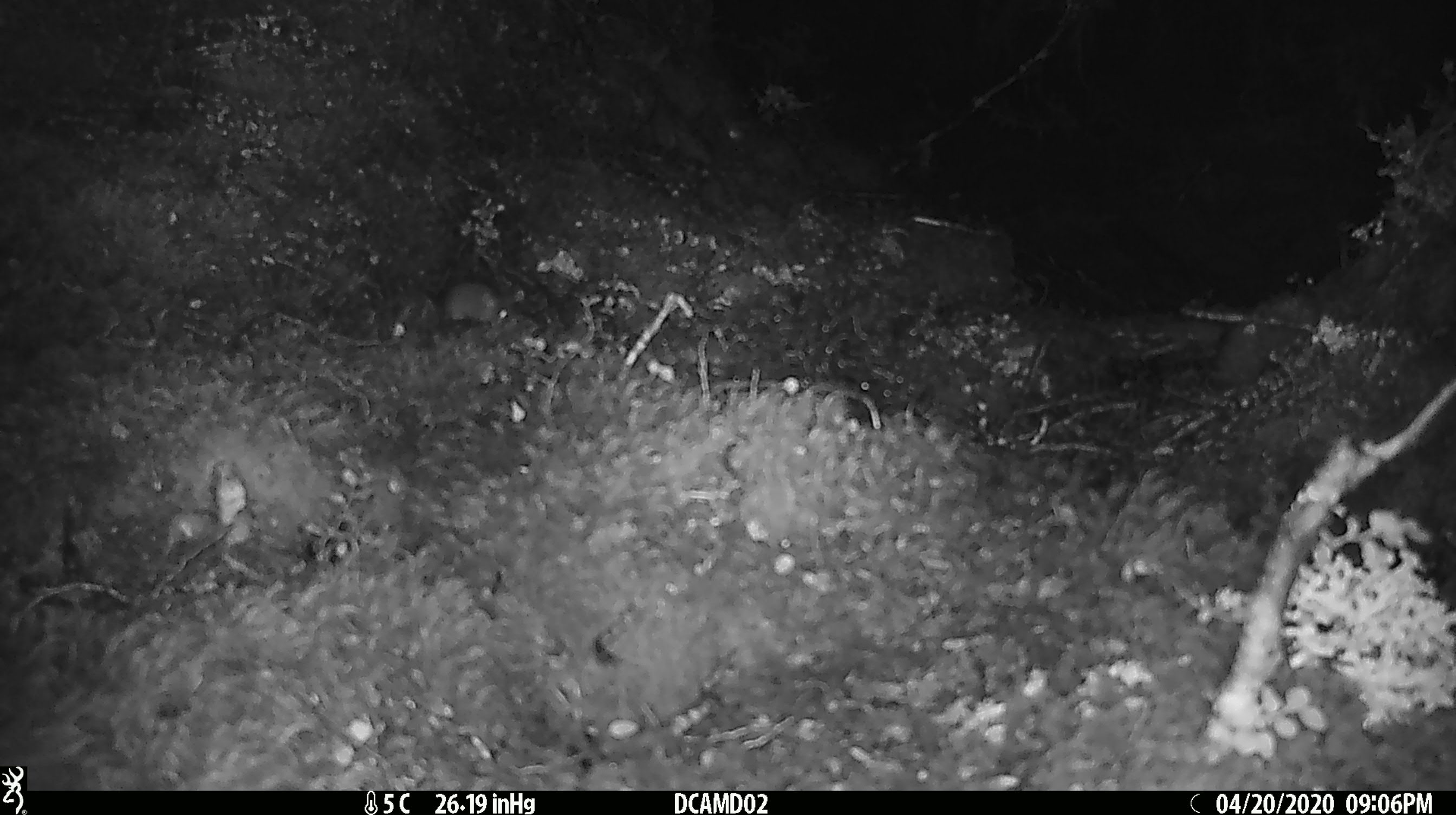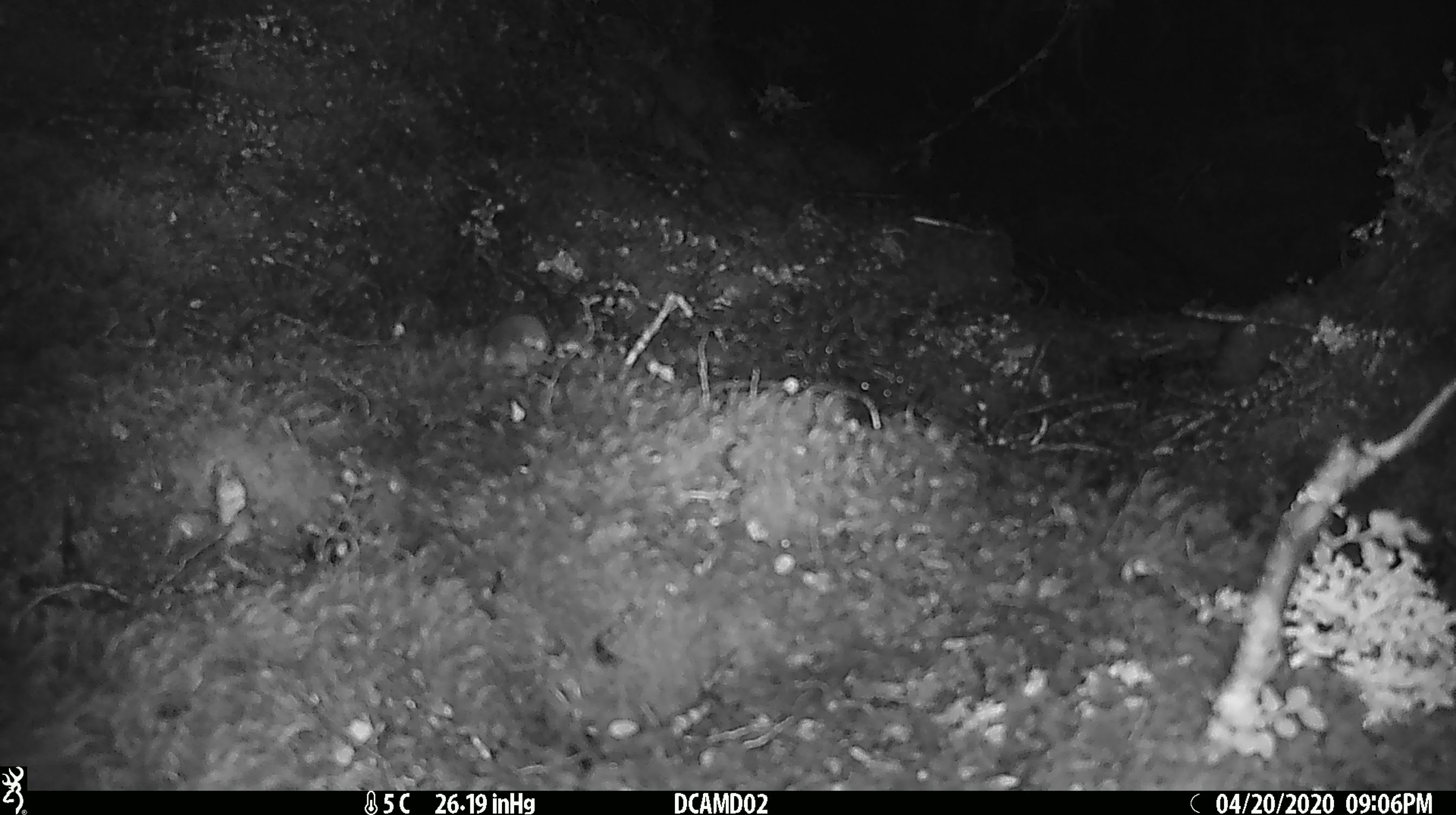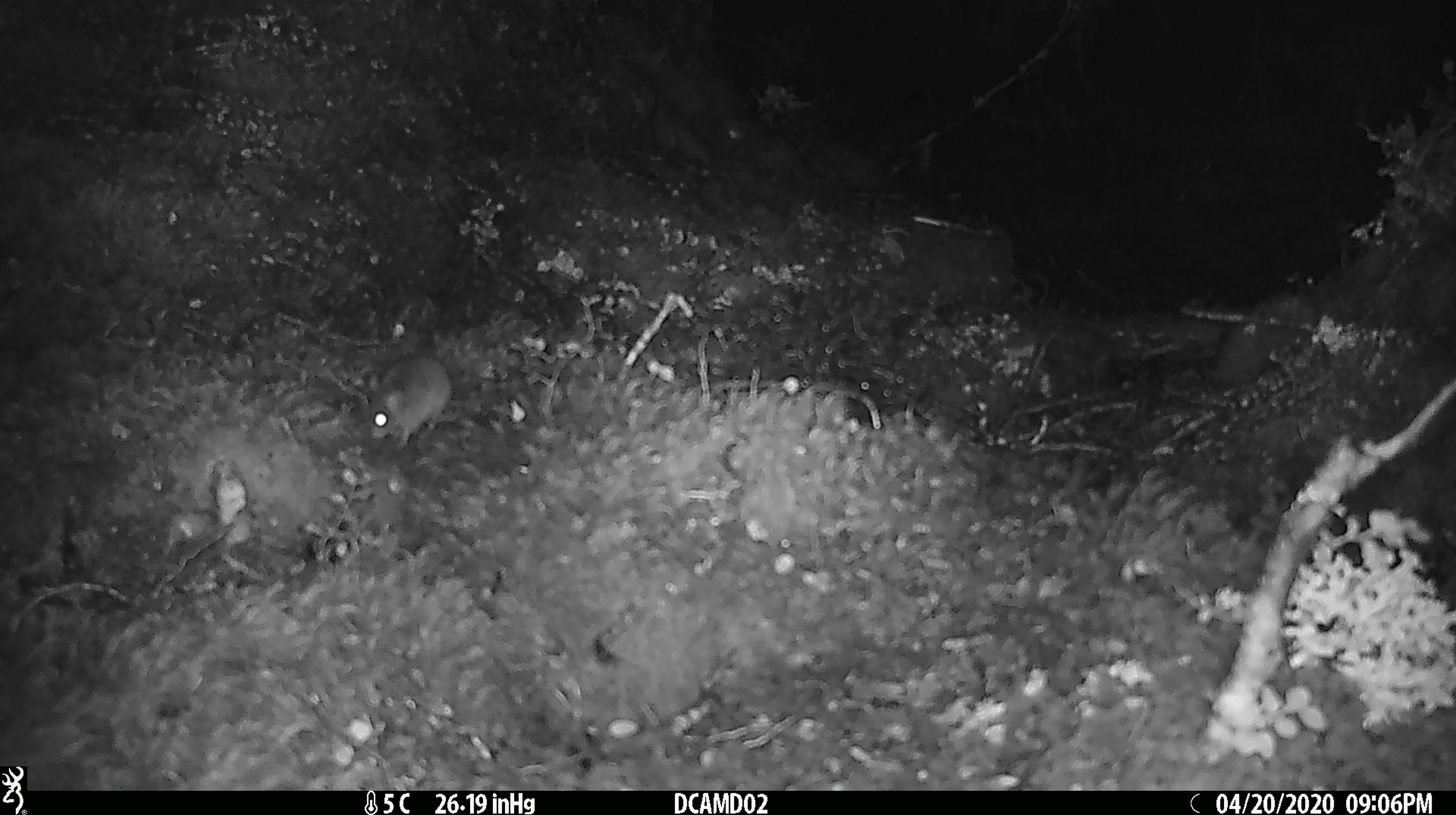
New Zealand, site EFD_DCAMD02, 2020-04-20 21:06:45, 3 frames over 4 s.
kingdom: Animalia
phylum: Chordata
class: Mammalia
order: Rodentia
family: Muridae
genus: Mus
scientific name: Mus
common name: mouse